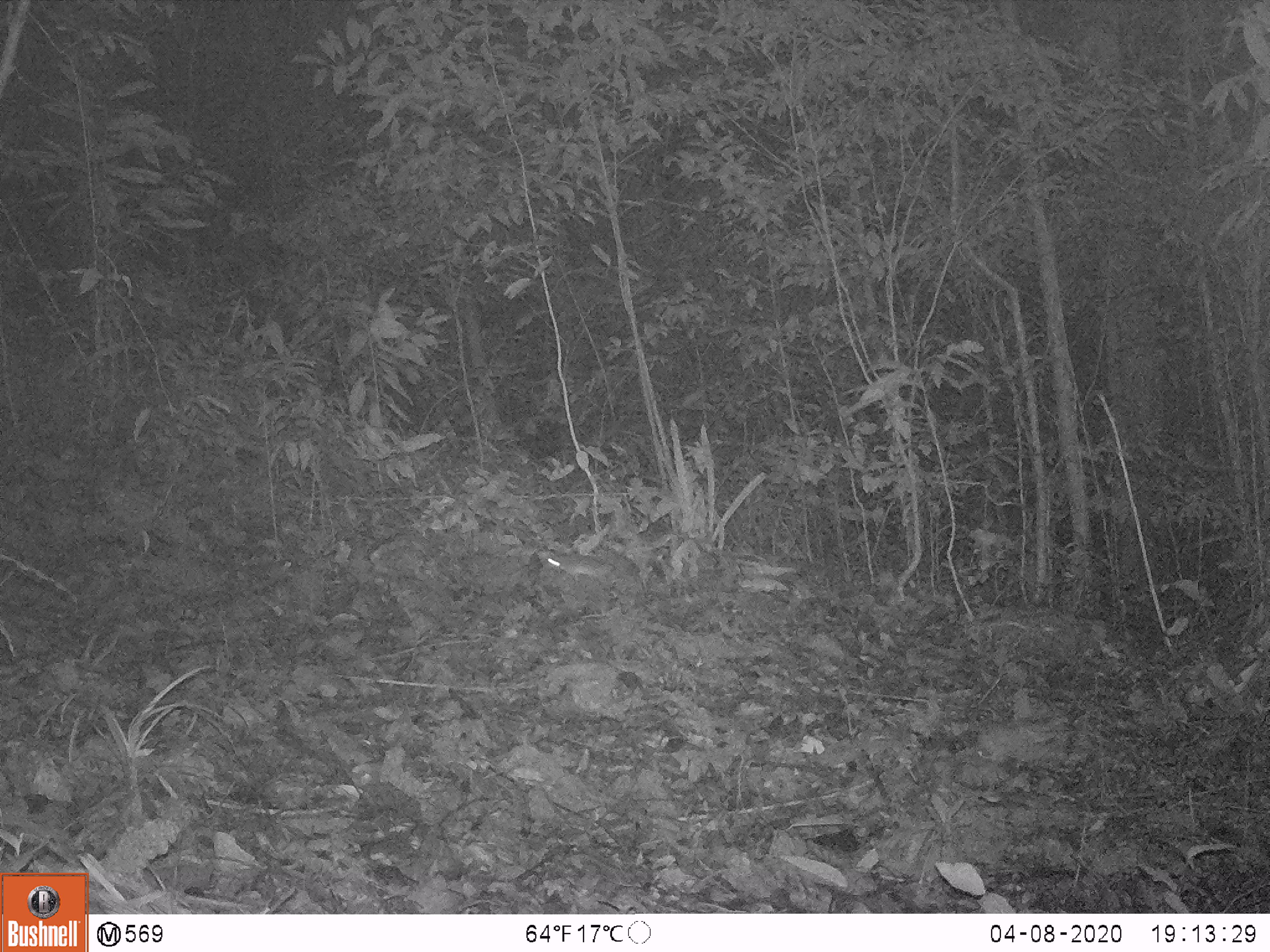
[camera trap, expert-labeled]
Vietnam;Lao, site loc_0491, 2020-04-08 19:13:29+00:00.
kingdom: Animalia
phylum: Chordata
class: Mammalia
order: Rodentia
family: Muridae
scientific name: Muridae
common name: old-world mice and rats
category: unidentified murid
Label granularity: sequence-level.